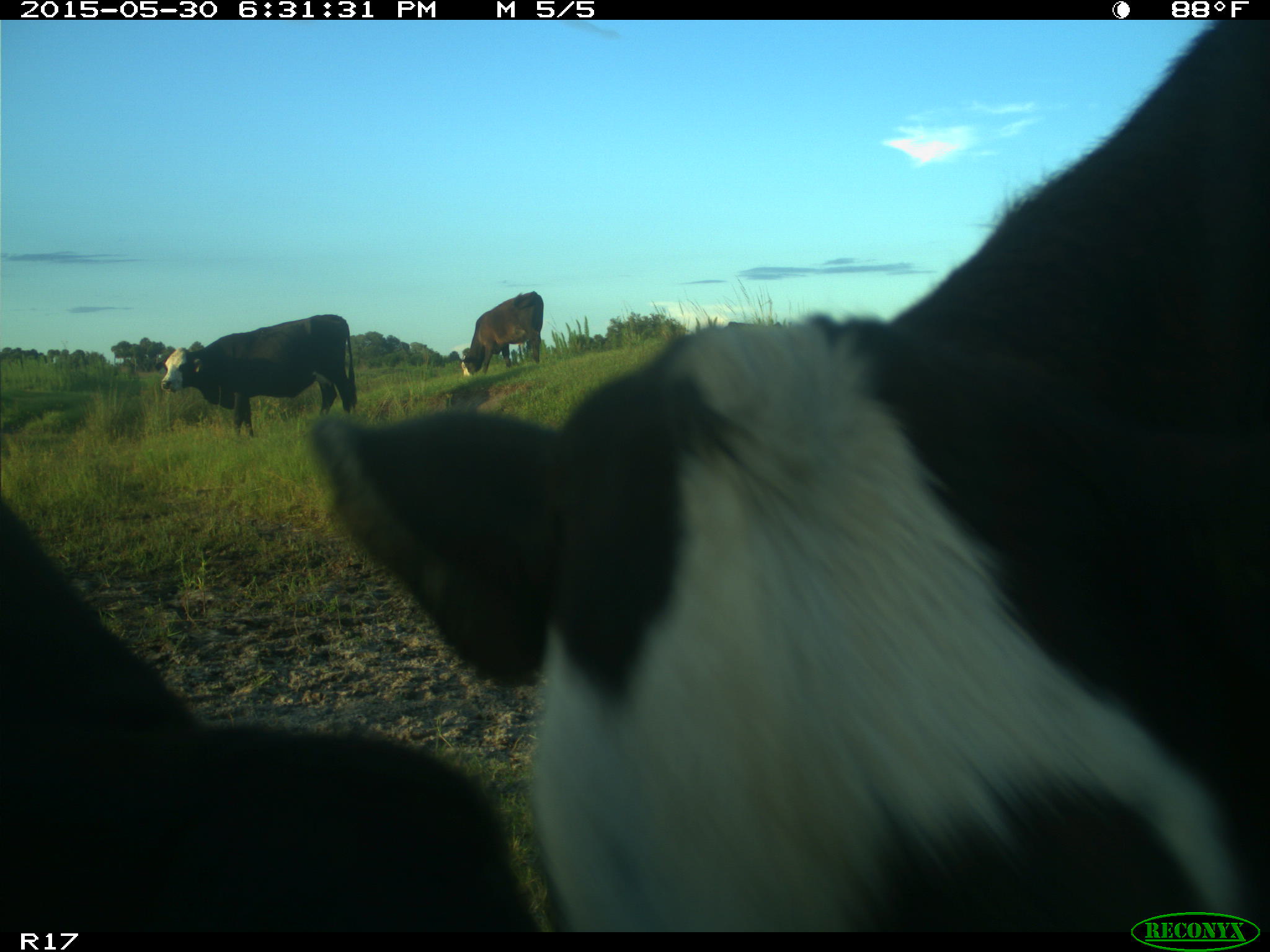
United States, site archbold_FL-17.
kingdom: Animalia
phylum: Chordata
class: Mammalia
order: Artiodactyla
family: Bovidae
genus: Bos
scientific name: Bos taurus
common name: domestic cow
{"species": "Bos taurus (domestic cow)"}